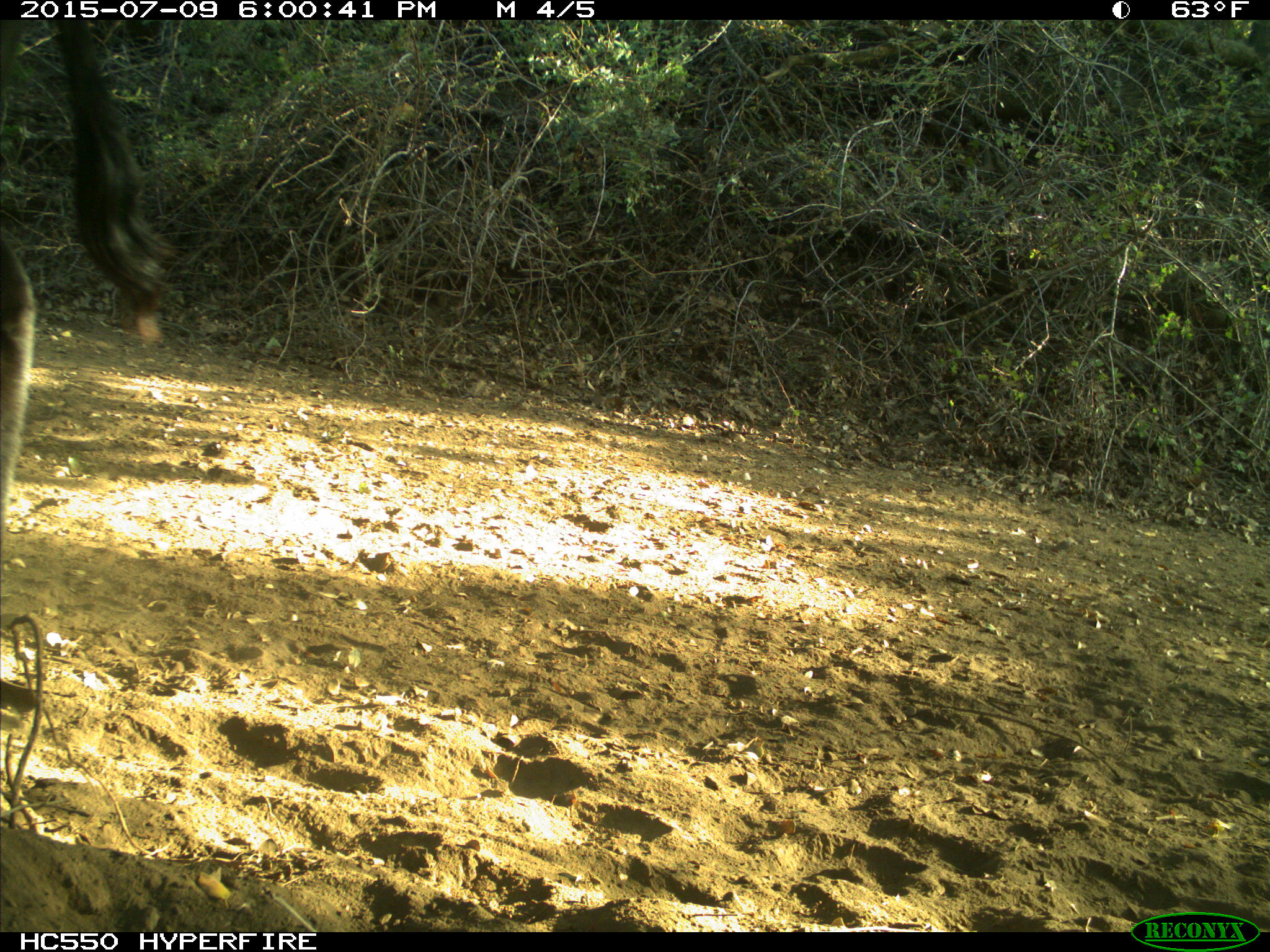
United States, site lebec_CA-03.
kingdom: Animalia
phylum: Chordata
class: Mammalia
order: Artiodactyla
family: Bovidae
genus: Bos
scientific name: Bos taurus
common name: domestic cow